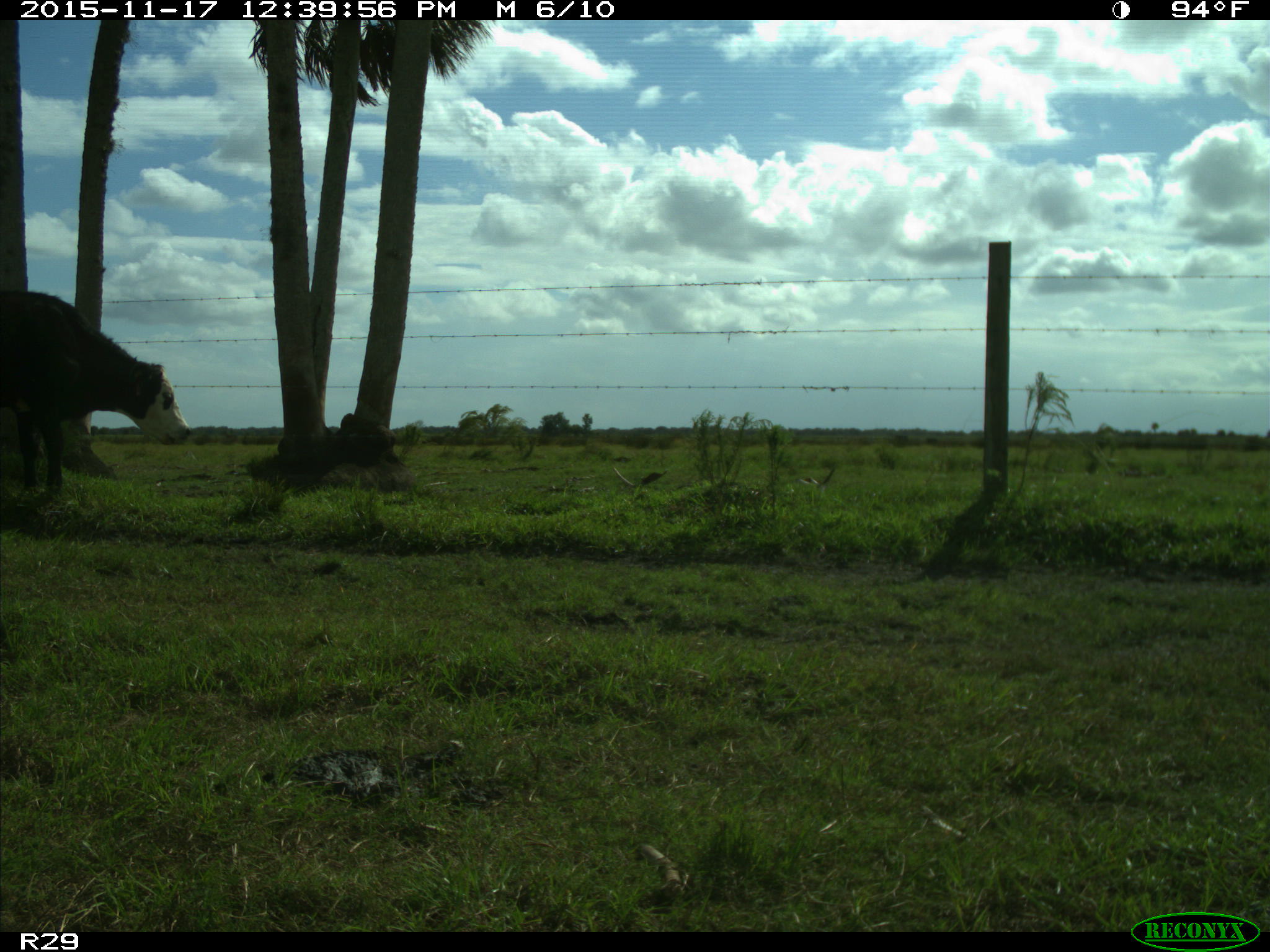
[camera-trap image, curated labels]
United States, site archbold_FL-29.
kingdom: Animalia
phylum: Chordata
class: Mammalia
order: Artiodactyla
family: Bovidae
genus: Bos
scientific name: Bos taurus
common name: domestic cow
Bos taurus (domestic cow).